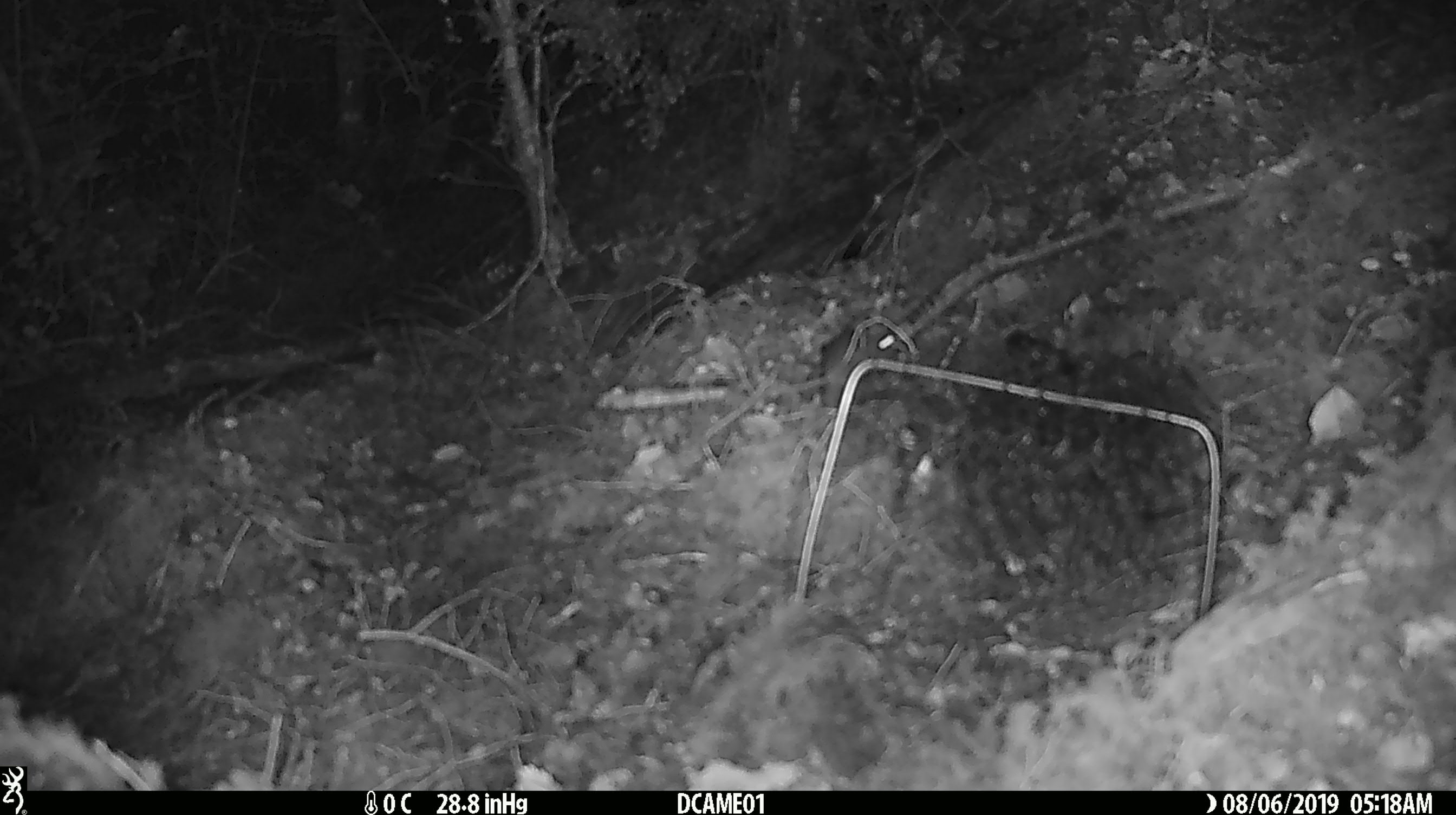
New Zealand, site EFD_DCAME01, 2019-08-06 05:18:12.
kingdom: Animalia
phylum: Chordata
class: Mammalia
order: Rodentia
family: Muridae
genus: Mus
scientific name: Mus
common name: mouse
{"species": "mouse (Mus)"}